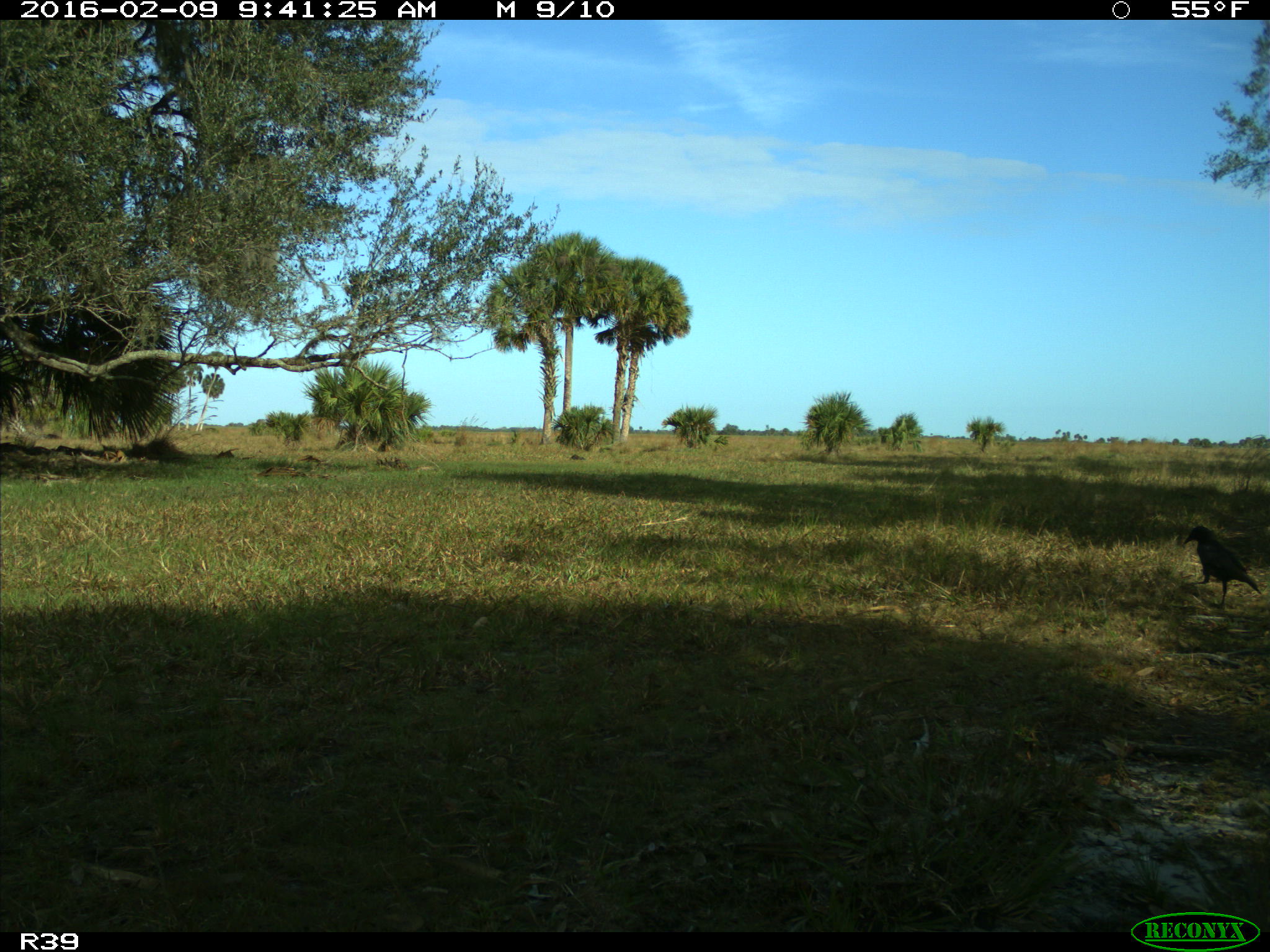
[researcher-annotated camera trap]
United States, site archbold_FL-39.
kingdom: Animalia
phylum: Chordata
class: Aves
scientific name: Aves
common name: birds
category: unidentified bird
Unidentified bird (birds) (Aves).